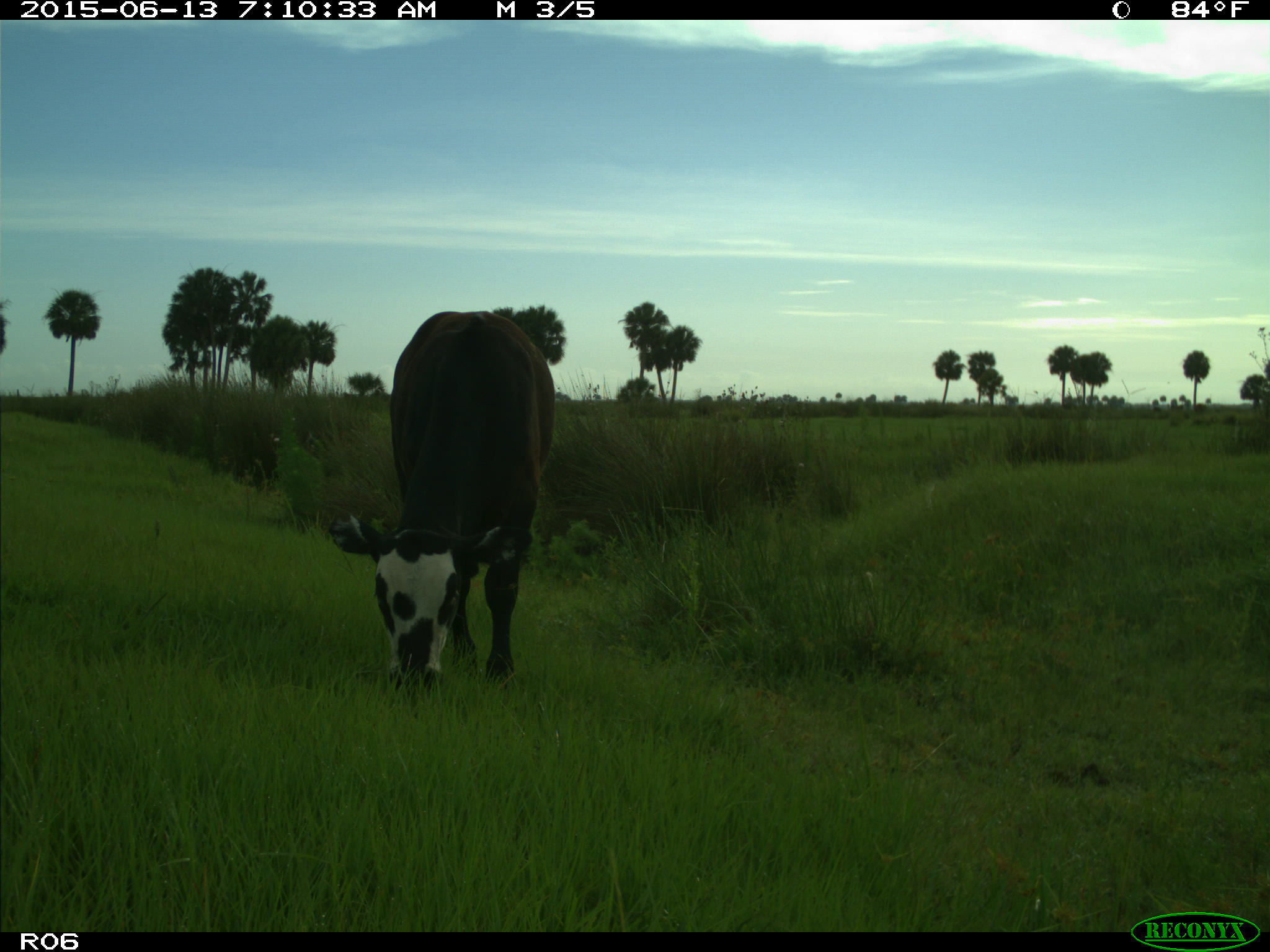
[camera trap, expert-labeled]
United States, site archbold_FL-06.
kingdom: Animalia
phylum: Chordata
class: Mammalia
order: Artiodactyla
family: Bovidae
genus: Bos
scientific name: Bos taurus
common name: domestic cow